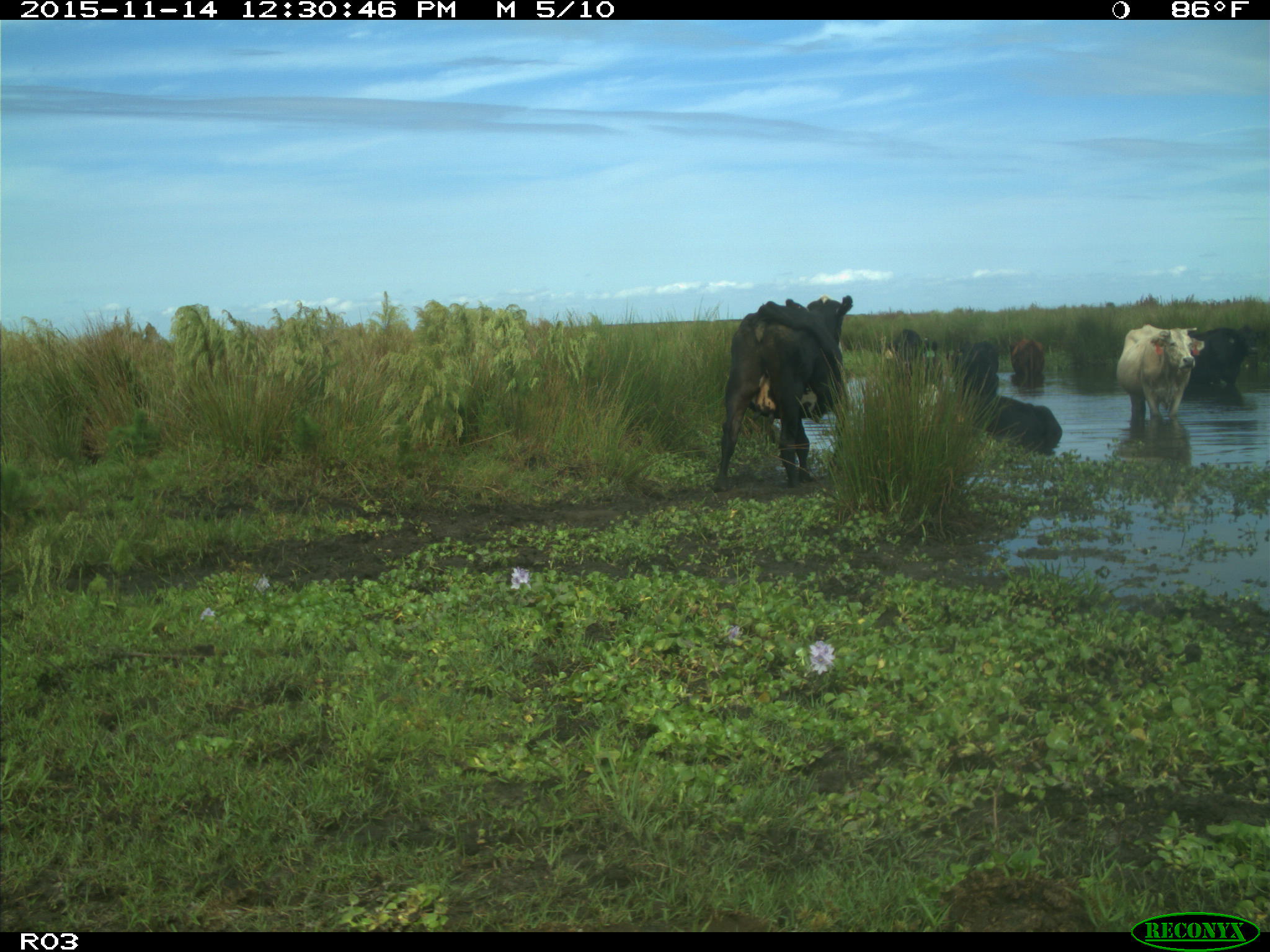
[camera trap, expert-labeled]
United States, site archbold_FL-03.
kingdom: Animalia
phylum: Chordata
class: Mammalia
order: Artiodactyla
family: Bovidae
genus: Bos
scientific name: Bos taurus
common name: domestic cow